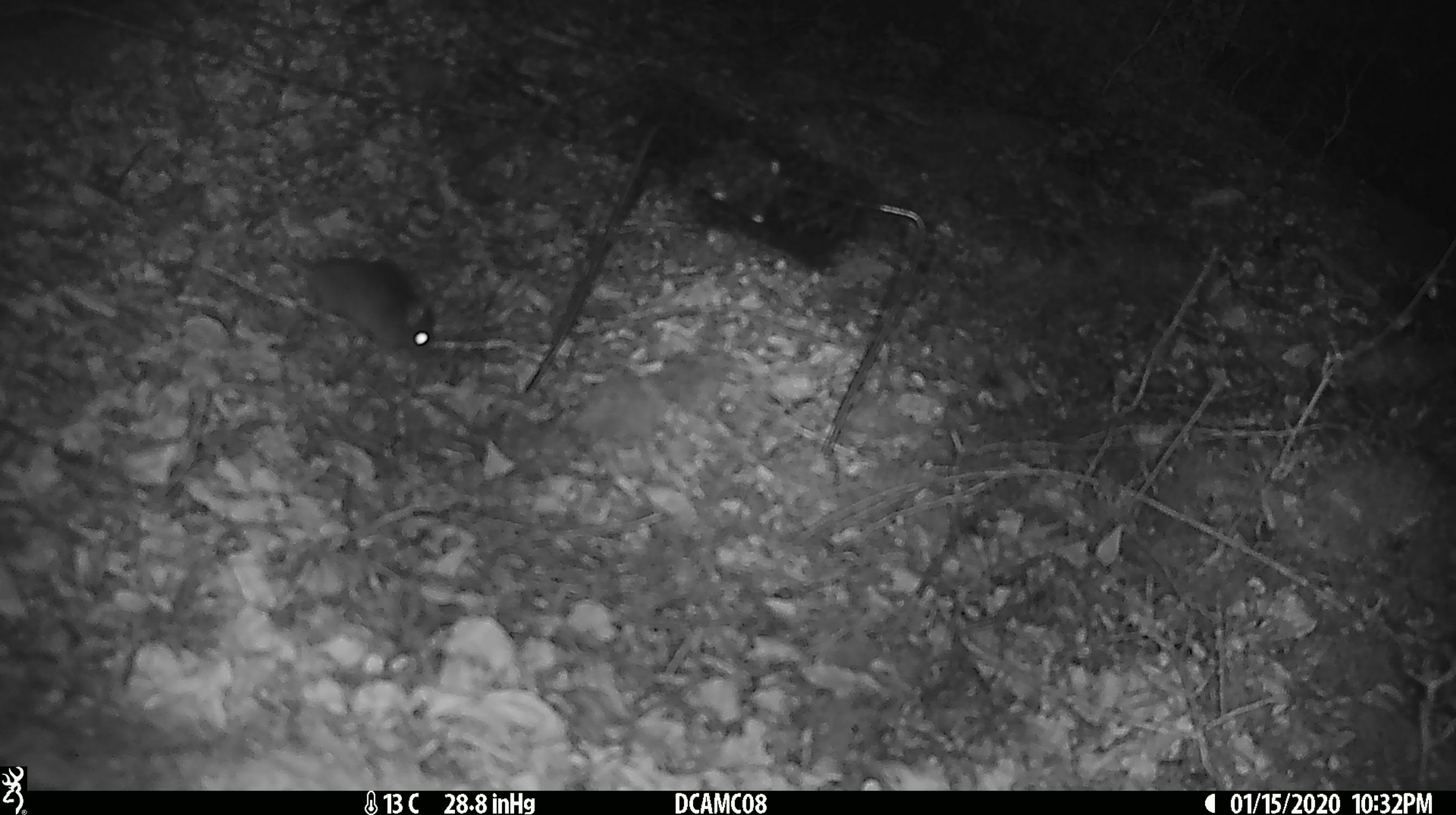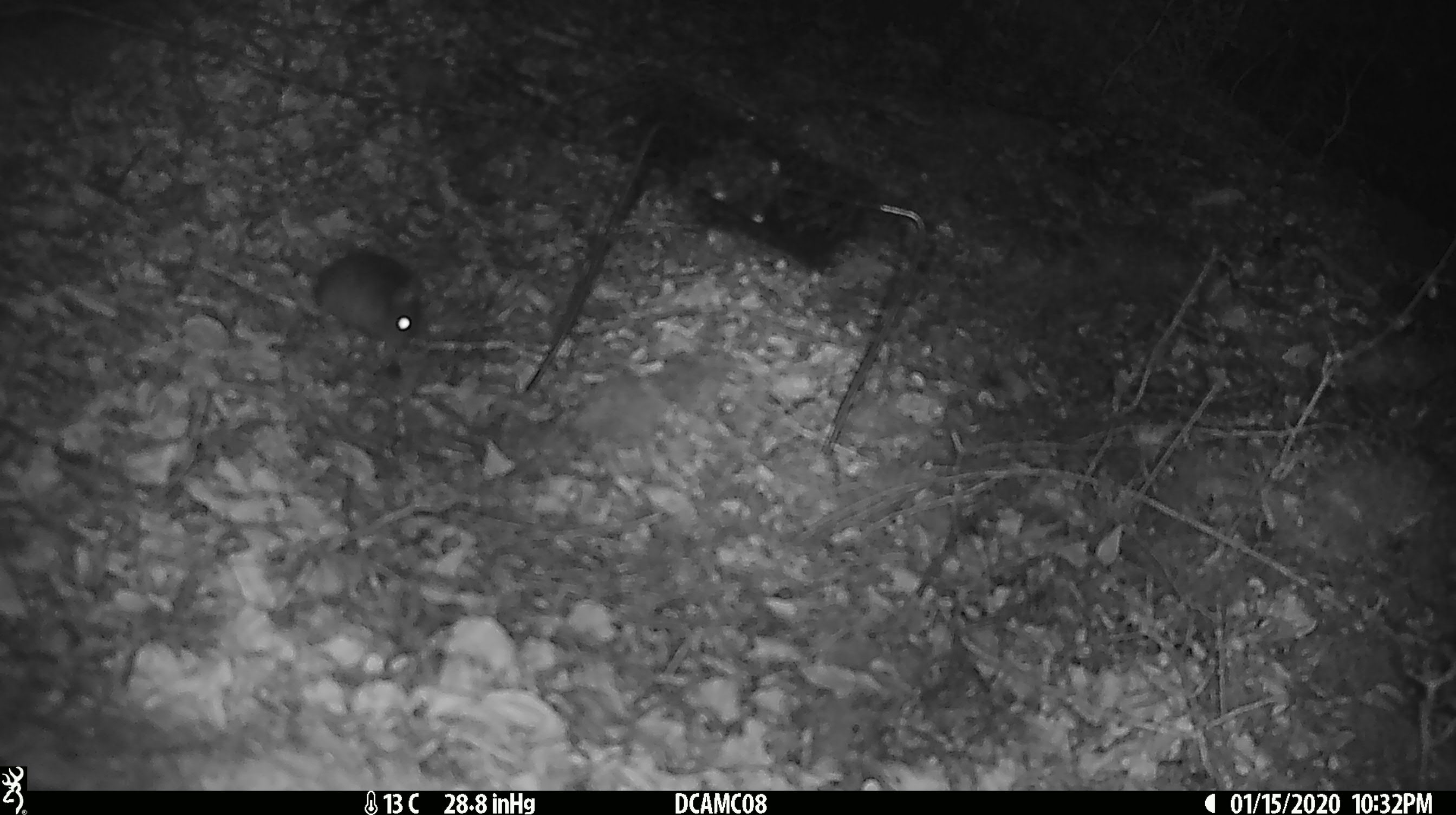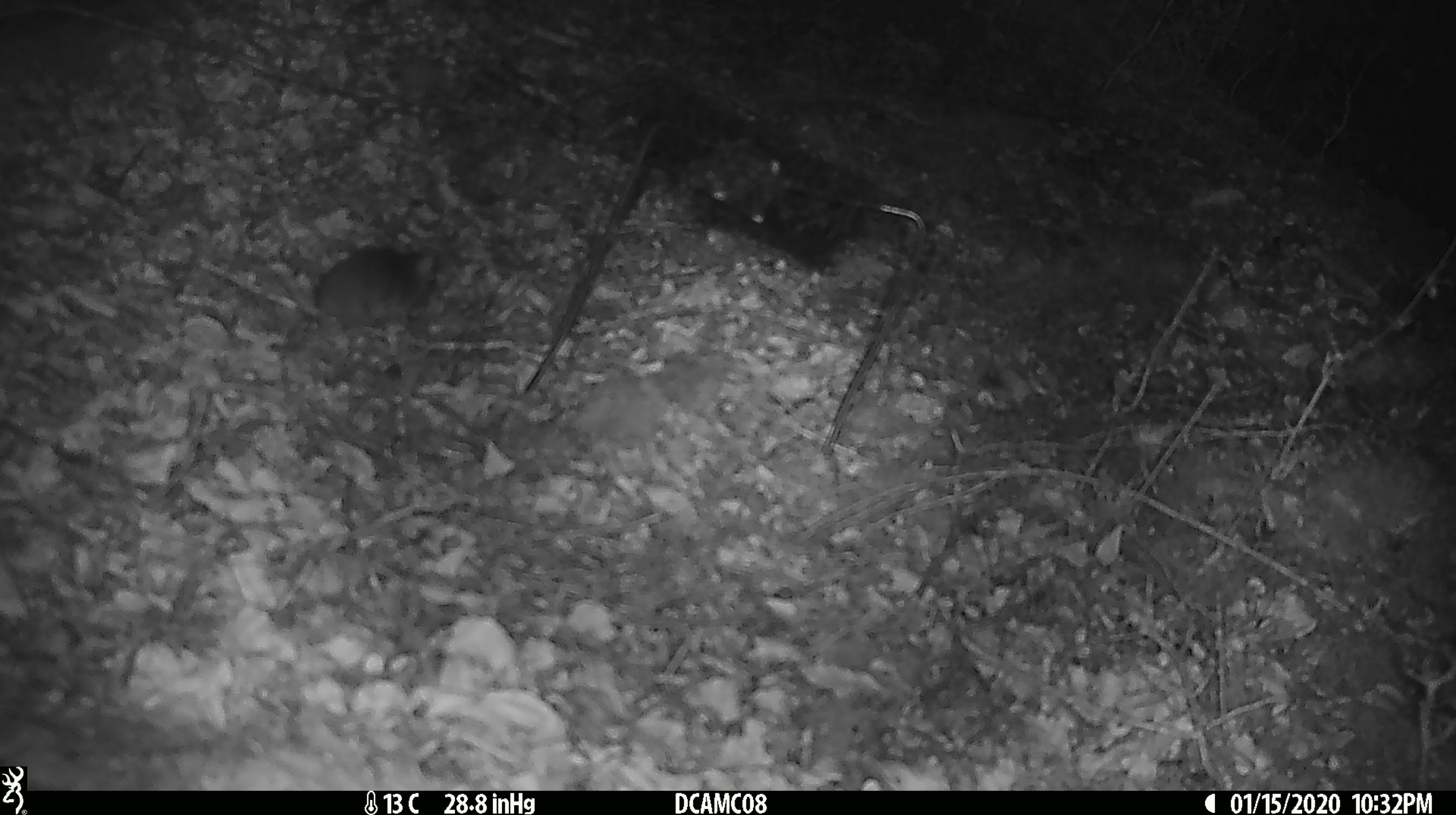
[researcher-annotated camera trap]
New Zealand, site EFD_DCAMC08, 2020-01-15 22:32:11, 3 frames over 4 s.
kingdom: Animalia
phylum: Chordata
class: Mammalia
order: Rodentia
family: Muridae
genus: Mus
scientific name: Mus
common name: mouse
Mouse (Mus).